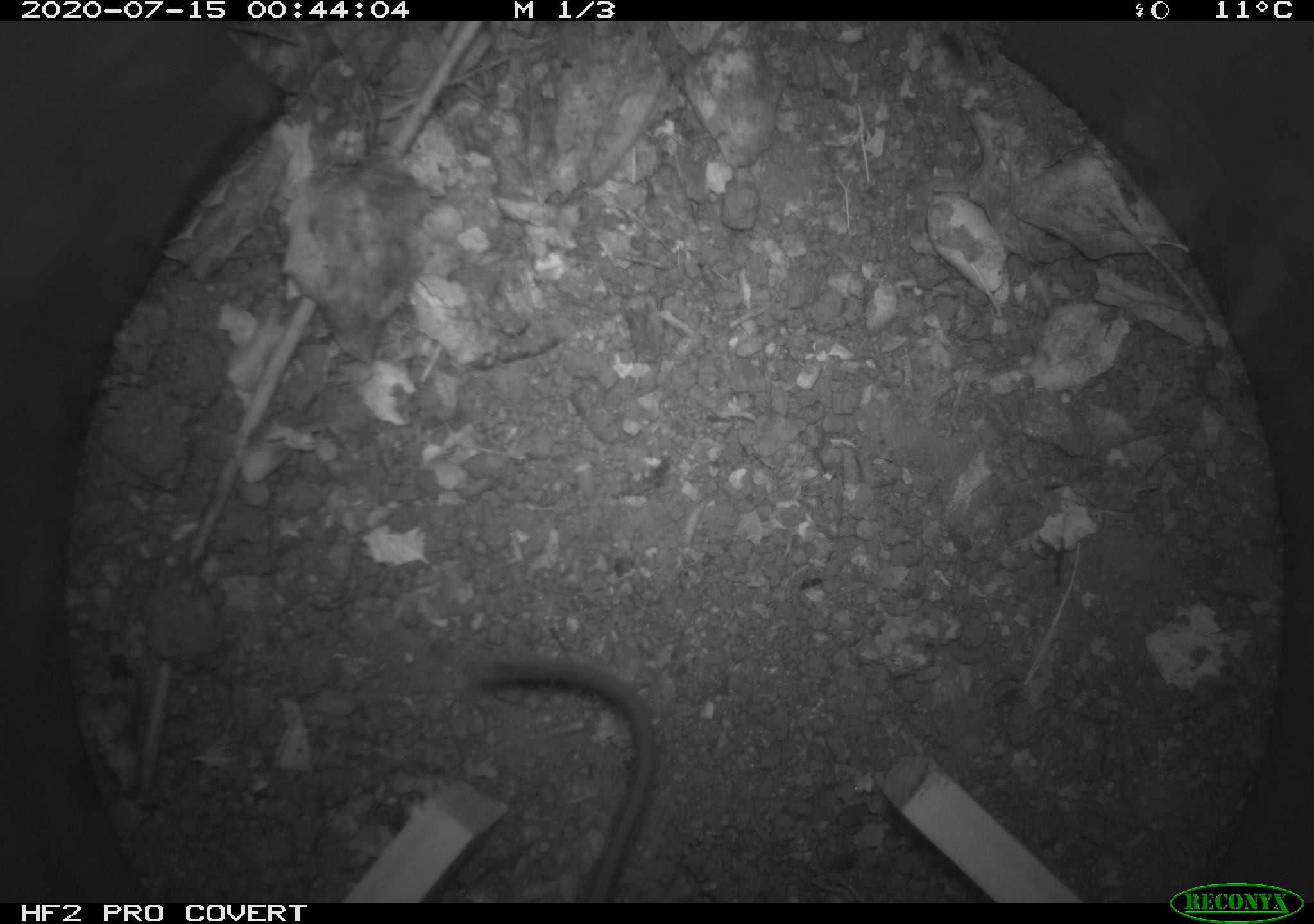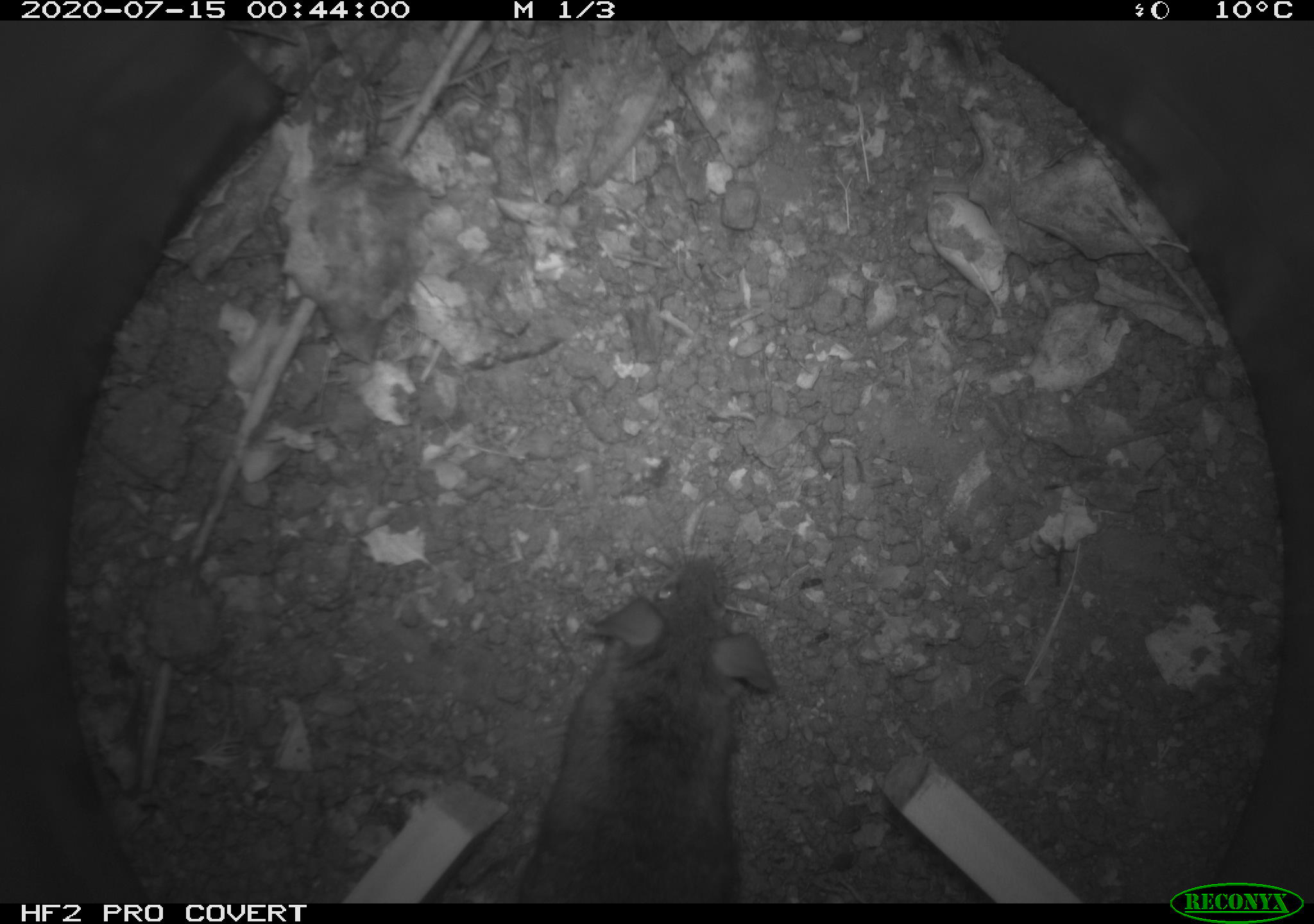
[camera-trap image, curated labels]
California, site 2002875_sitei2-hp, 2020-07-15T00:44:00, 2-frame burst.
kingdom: Animalia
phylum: Chordata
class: Mammalia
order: Rodentia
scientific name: Rodentia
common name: rodent